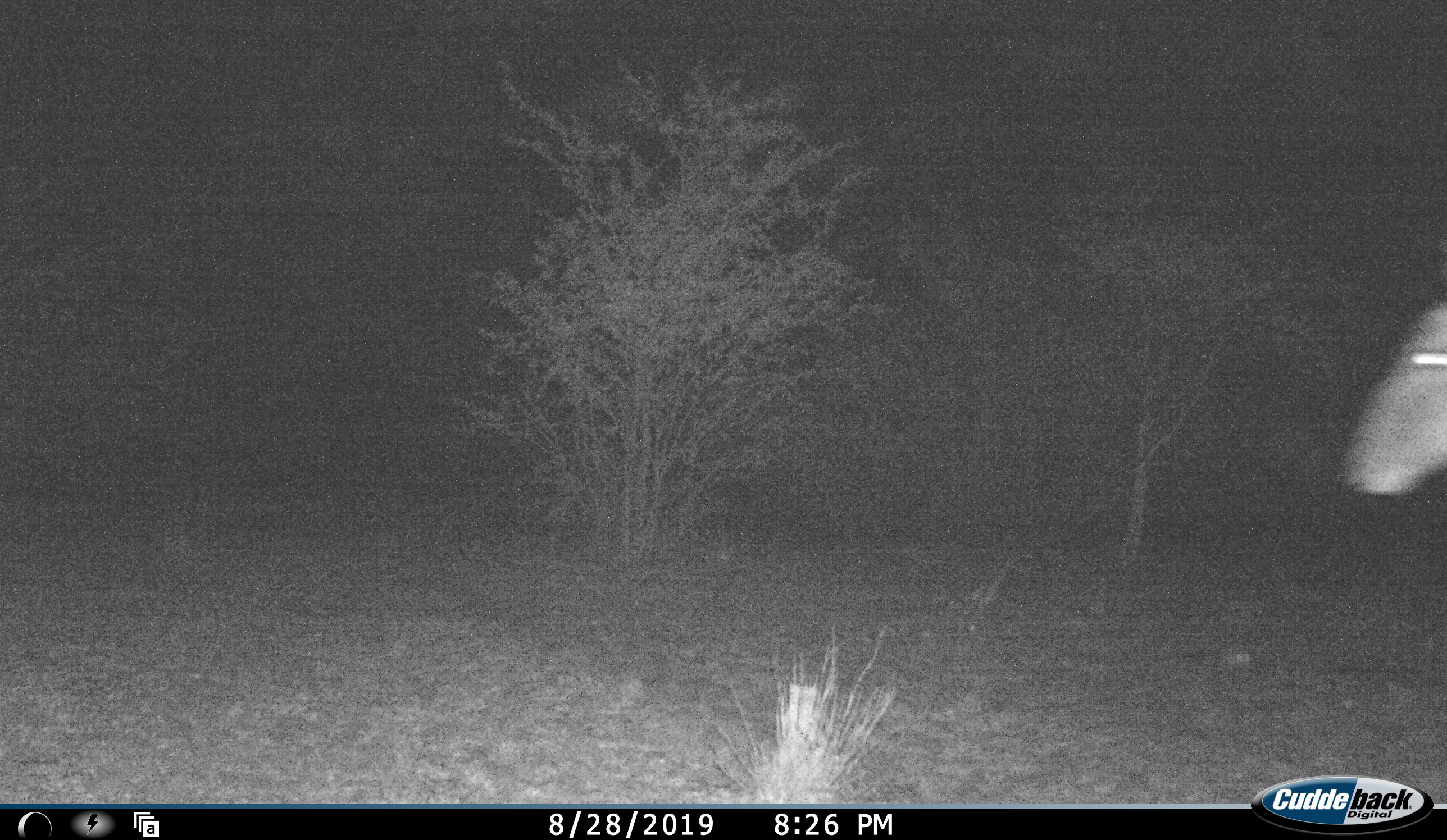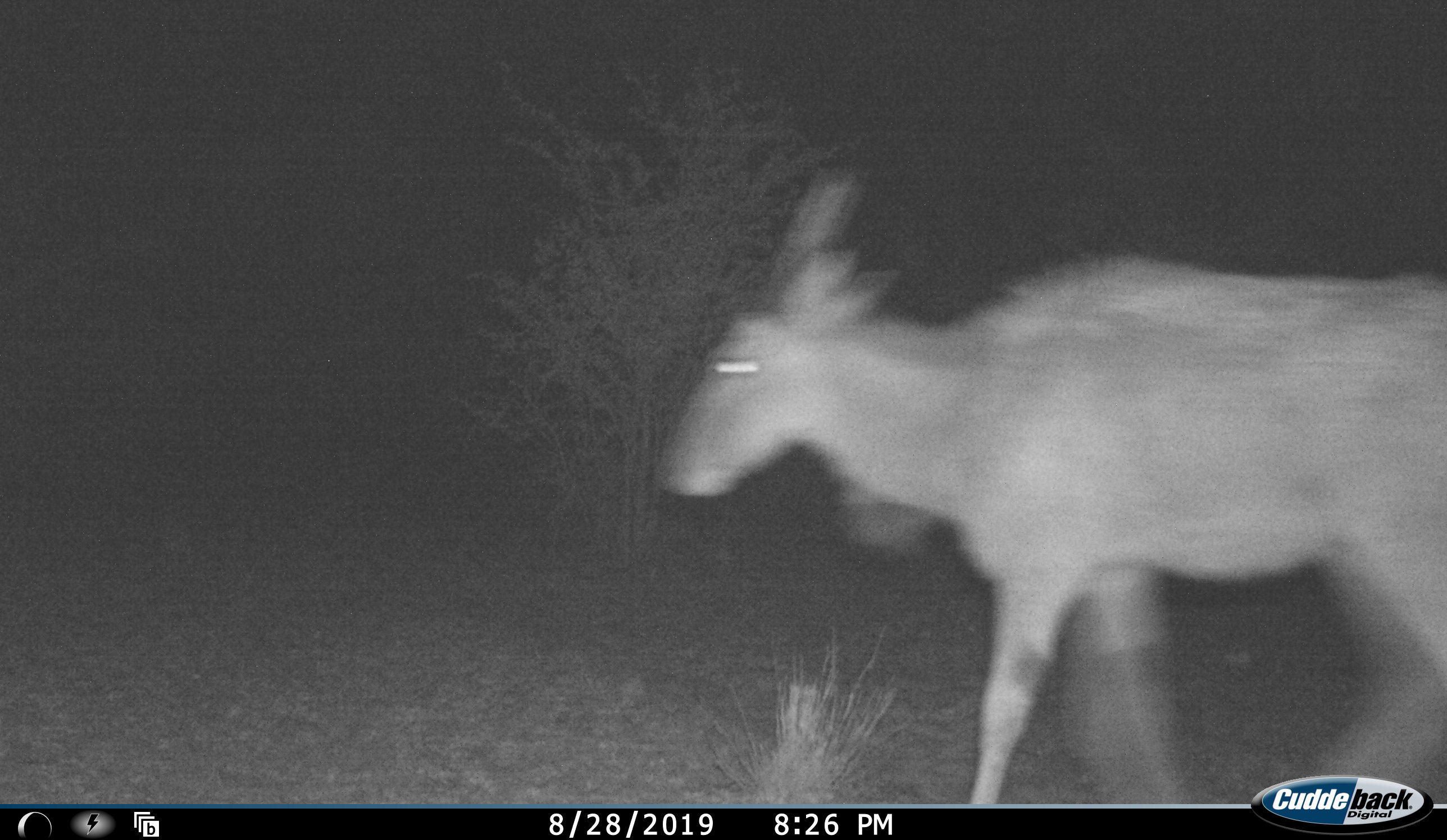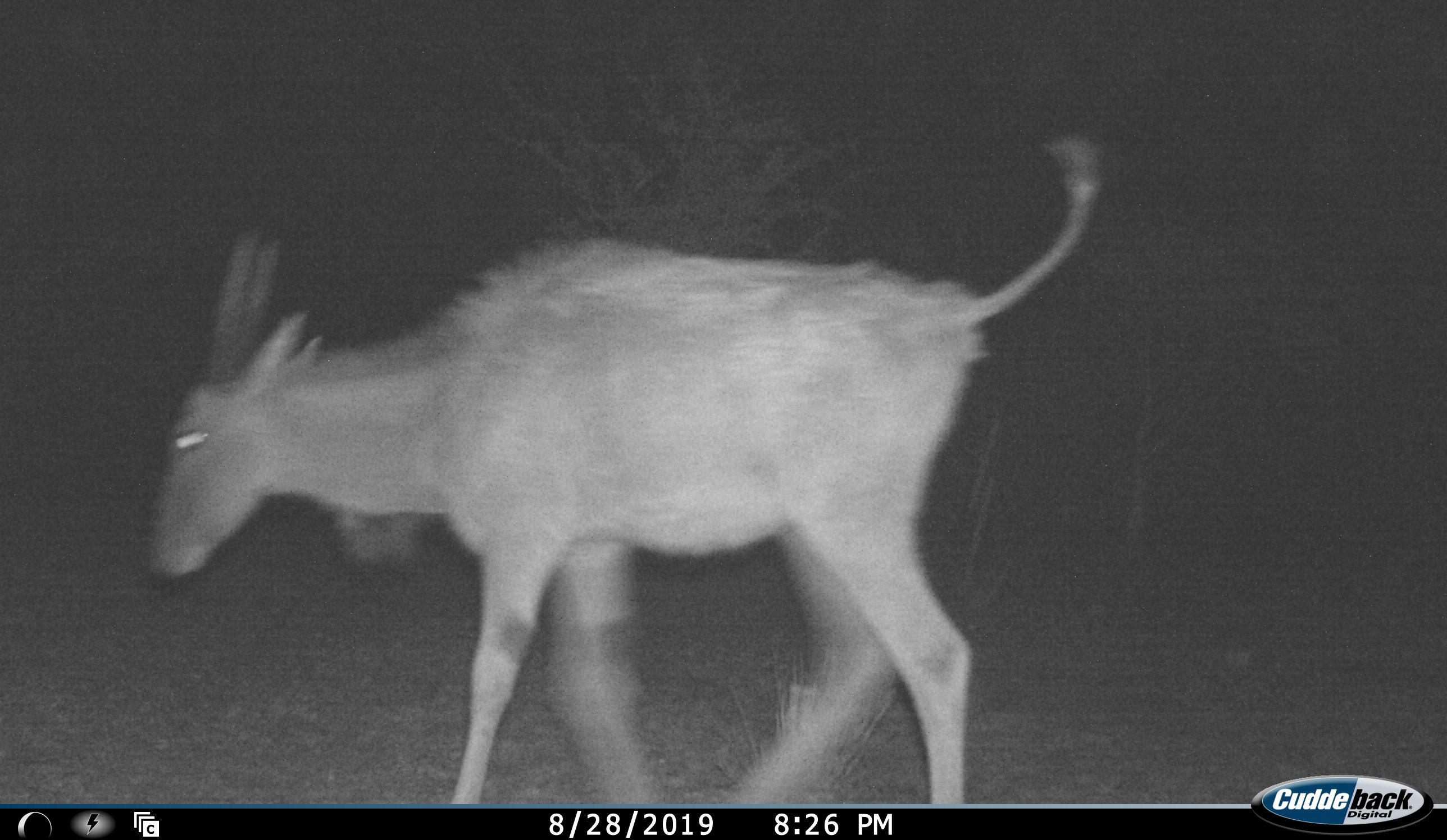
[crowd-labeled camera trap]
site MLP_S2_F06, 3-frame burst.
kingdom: Animalia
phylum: Chordata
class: Mammalia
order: Artiodactyla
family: Bovidae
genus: Tragelaphus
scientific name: Tragelaphus oryx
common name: eland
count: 1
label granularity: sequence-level